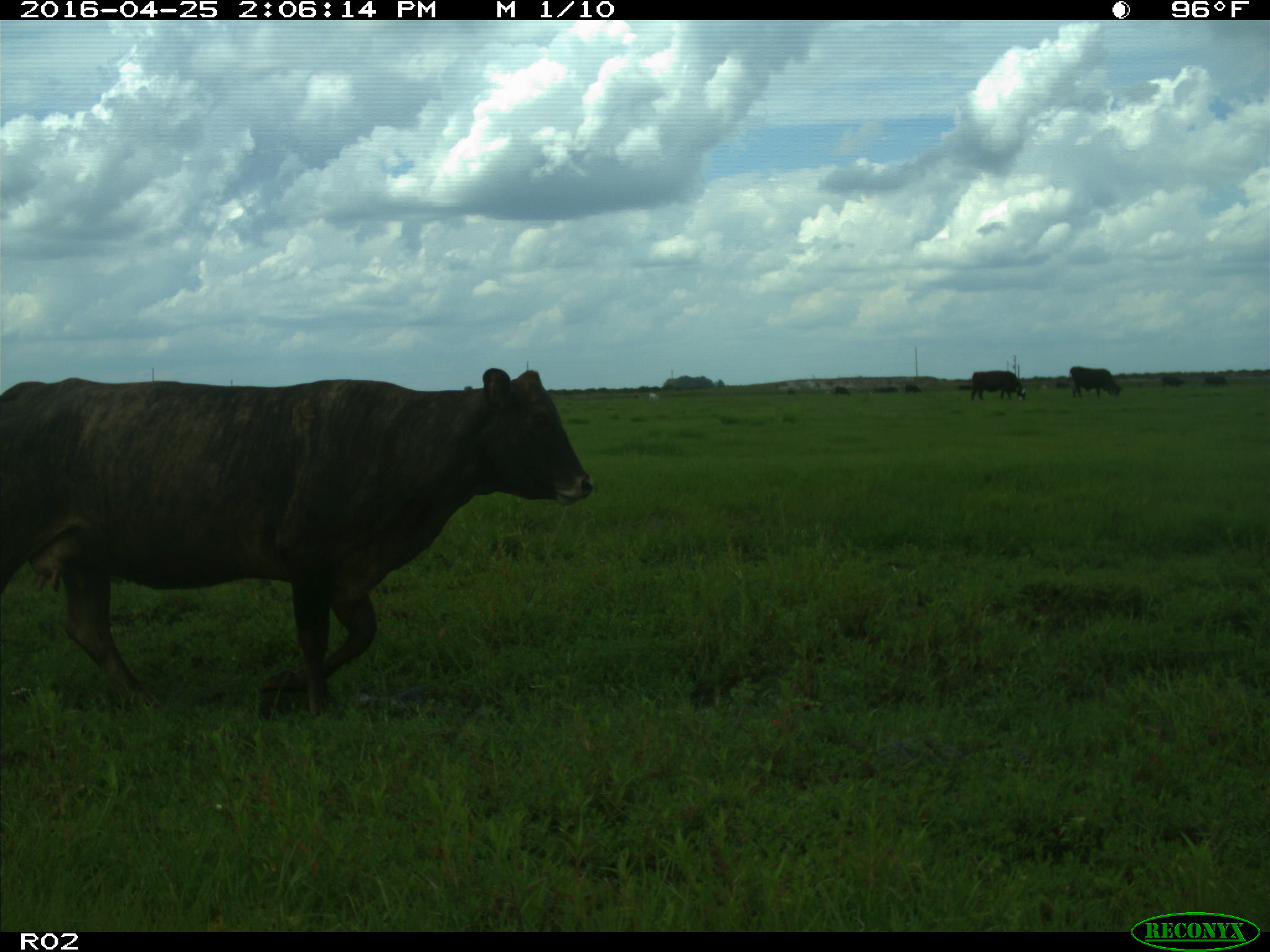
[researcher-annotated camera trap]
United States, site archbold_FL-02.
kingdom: Animalia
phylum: Chordata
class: Mammalia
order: Artiodactyla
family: Bovidae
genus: Bos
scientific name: Bos taurus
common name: domestic cow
Bos taurus (domestic cow).